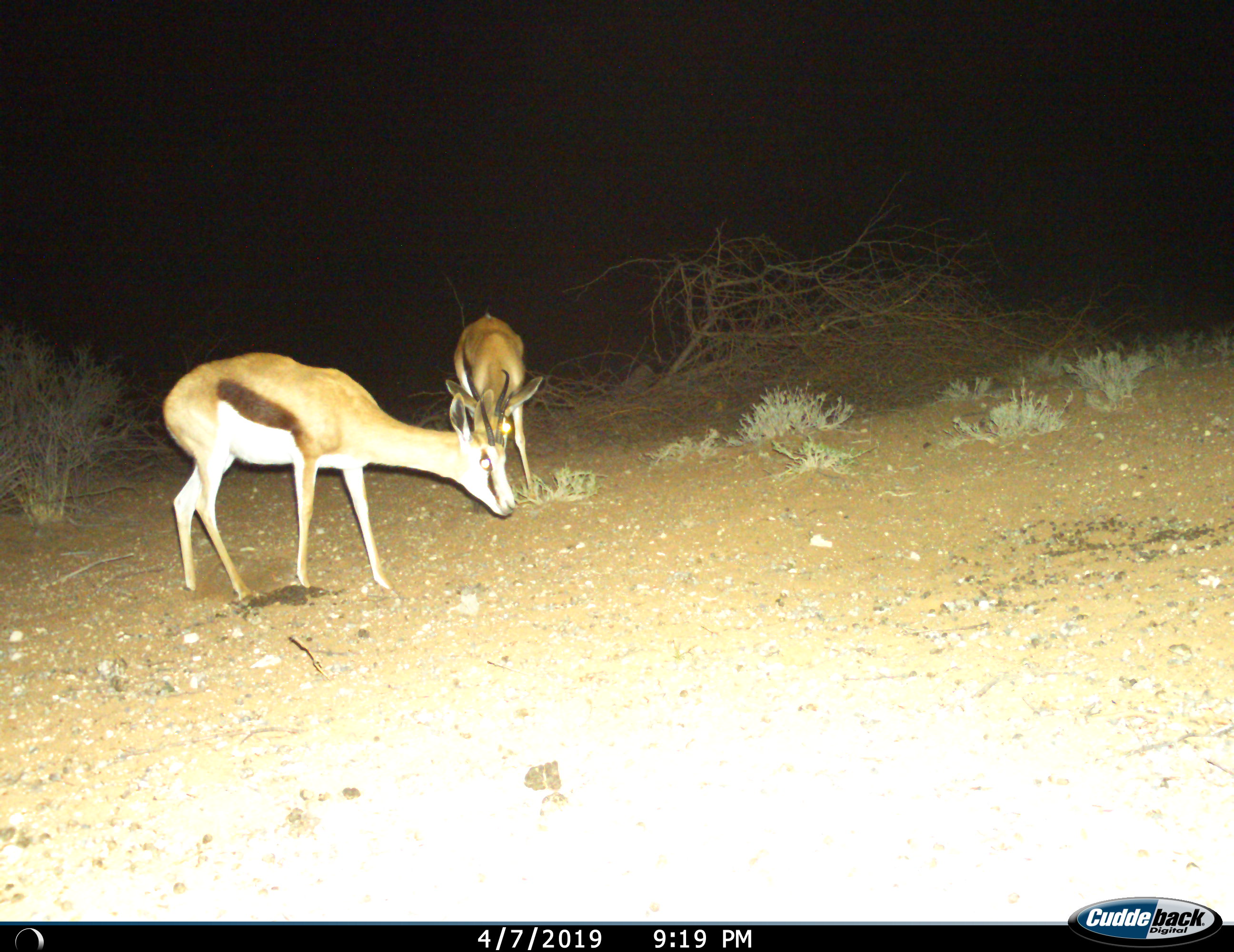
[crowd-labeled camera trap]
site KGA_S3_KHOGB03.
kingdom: Animalia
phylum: Chordata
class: Mammalia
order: Artiodactyla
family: Bovidae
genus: Antidorcas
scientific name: Antidorcas marsupialis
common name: springbok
Springbok (Antidorcas marsupialis), count 2. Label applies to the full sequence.